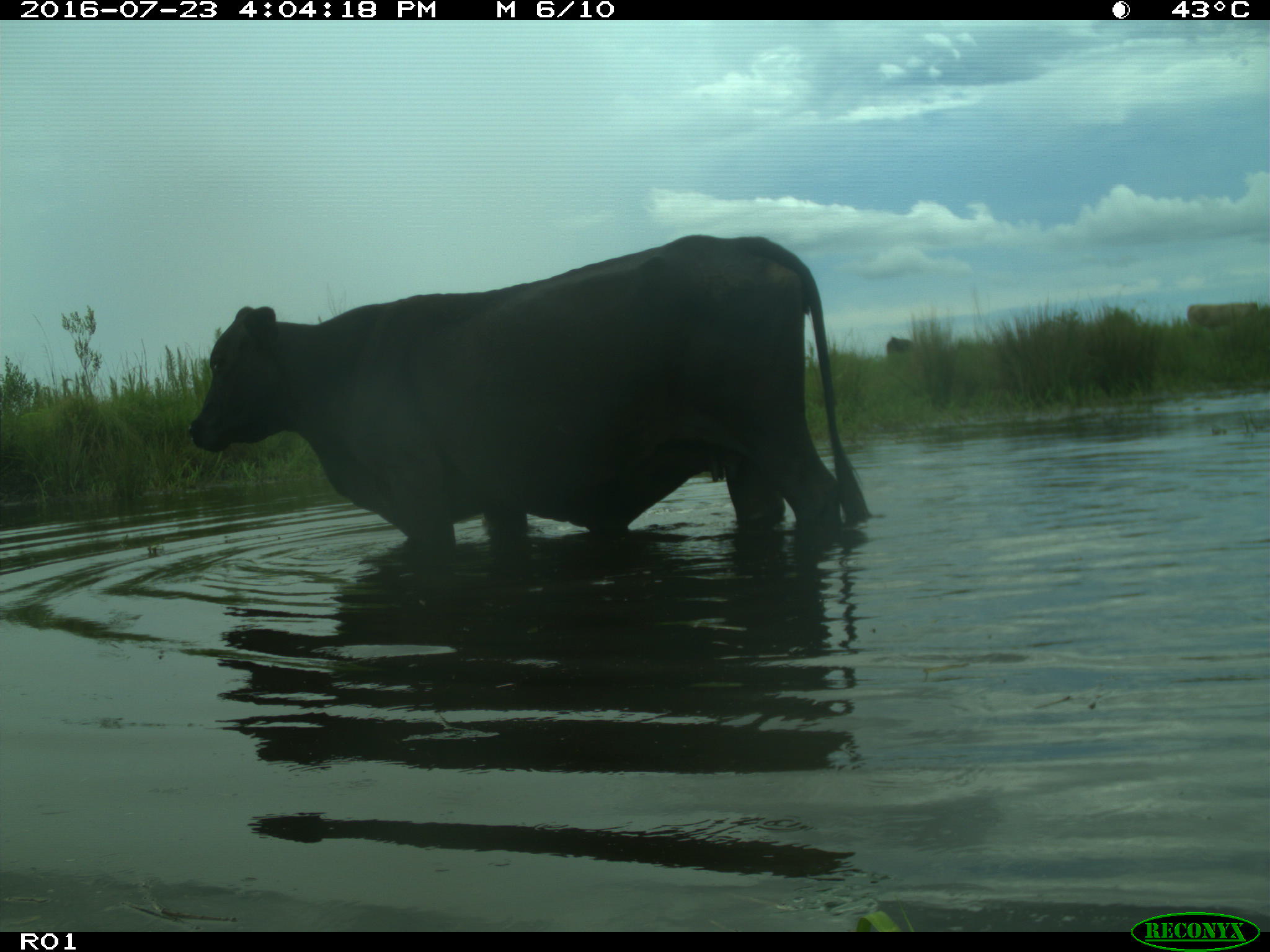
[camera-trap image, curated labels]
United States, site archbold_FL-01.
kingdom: Animalia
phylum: Chordata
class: Mammalia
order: Artiodactyla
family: Bovidae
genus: Bos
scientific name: Bos taurus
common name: domestic cow